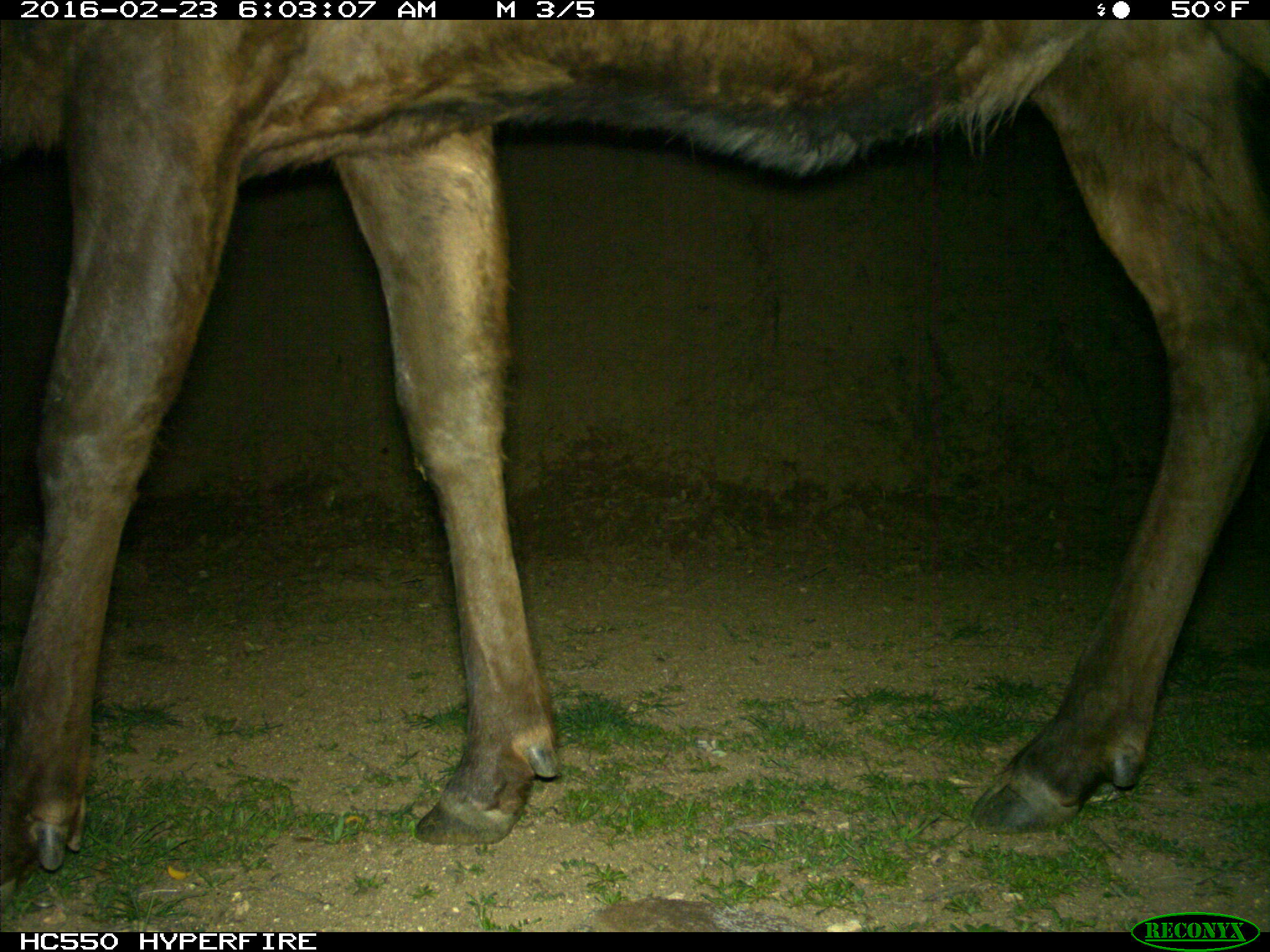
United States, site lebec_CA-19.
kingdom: Animalia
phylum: Chordata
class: Mammalia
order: Artiodactyla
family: Cervidae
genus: Cervus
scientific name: Cervus canadensis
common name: elk